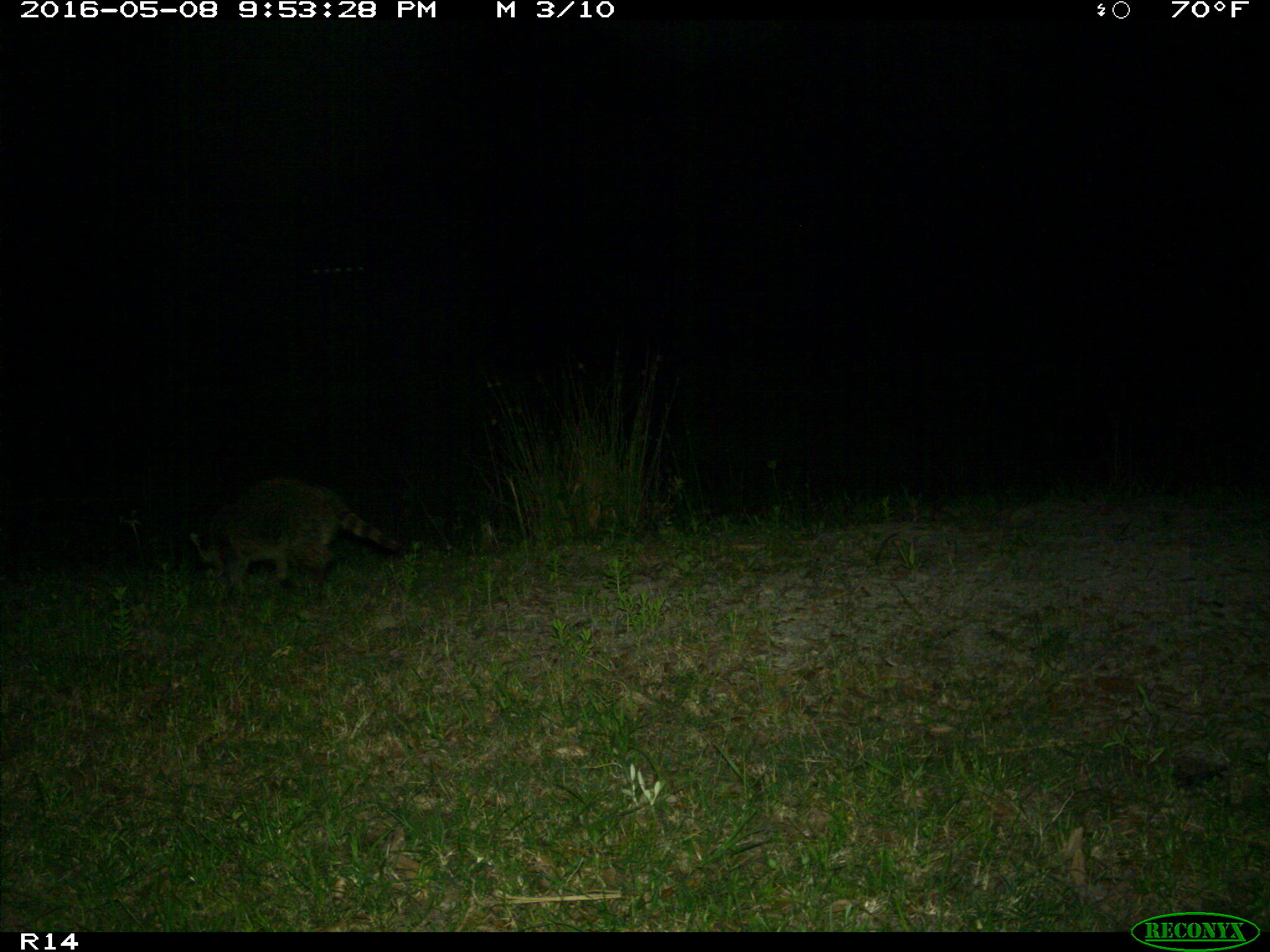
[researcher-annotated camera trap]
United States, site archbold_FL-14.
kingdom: Animalia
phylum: Chordata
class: Mammalia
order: Carnivora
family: Procyonidae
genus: Procyon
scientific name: Procyon lotor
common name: common raccoon